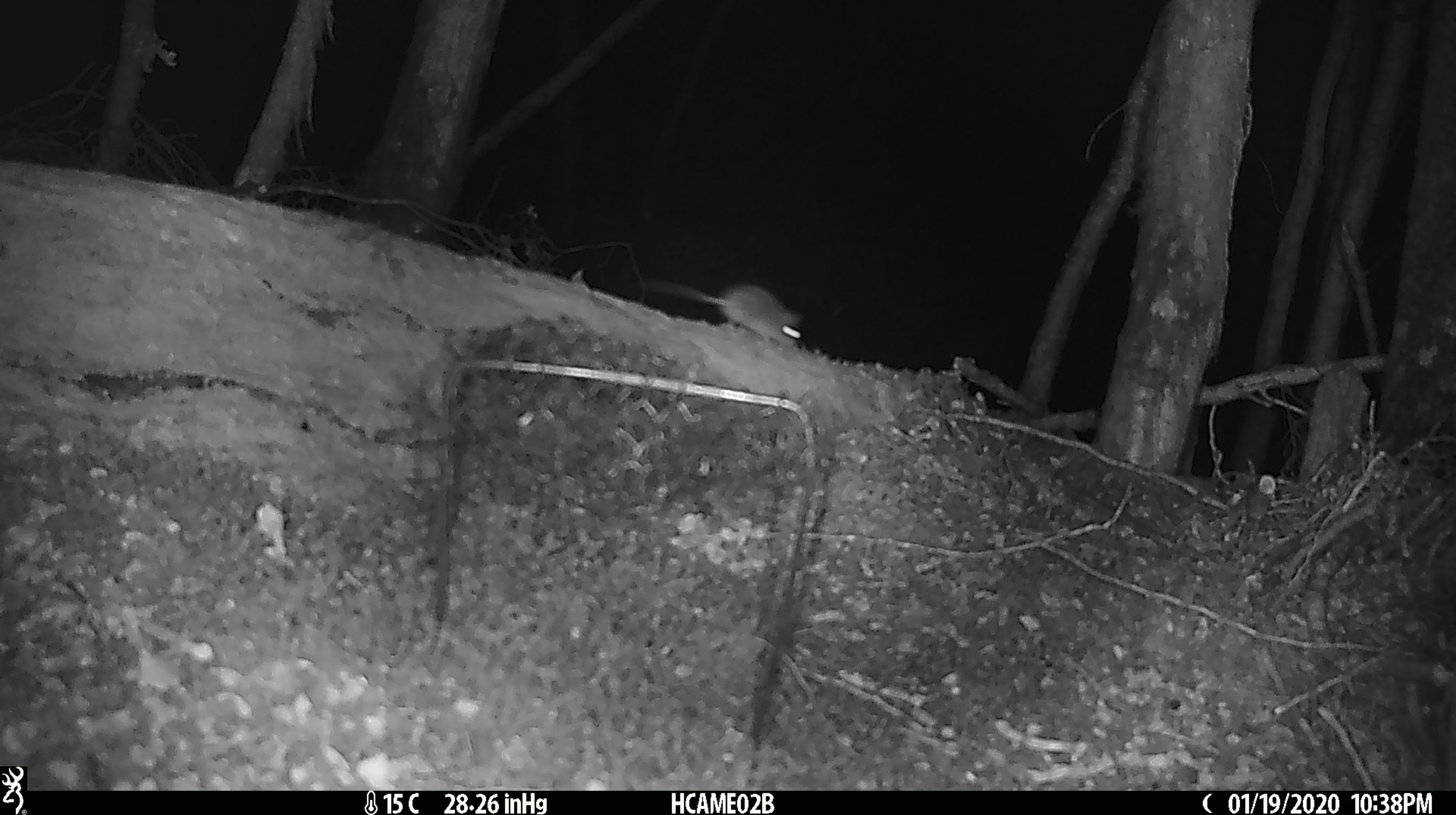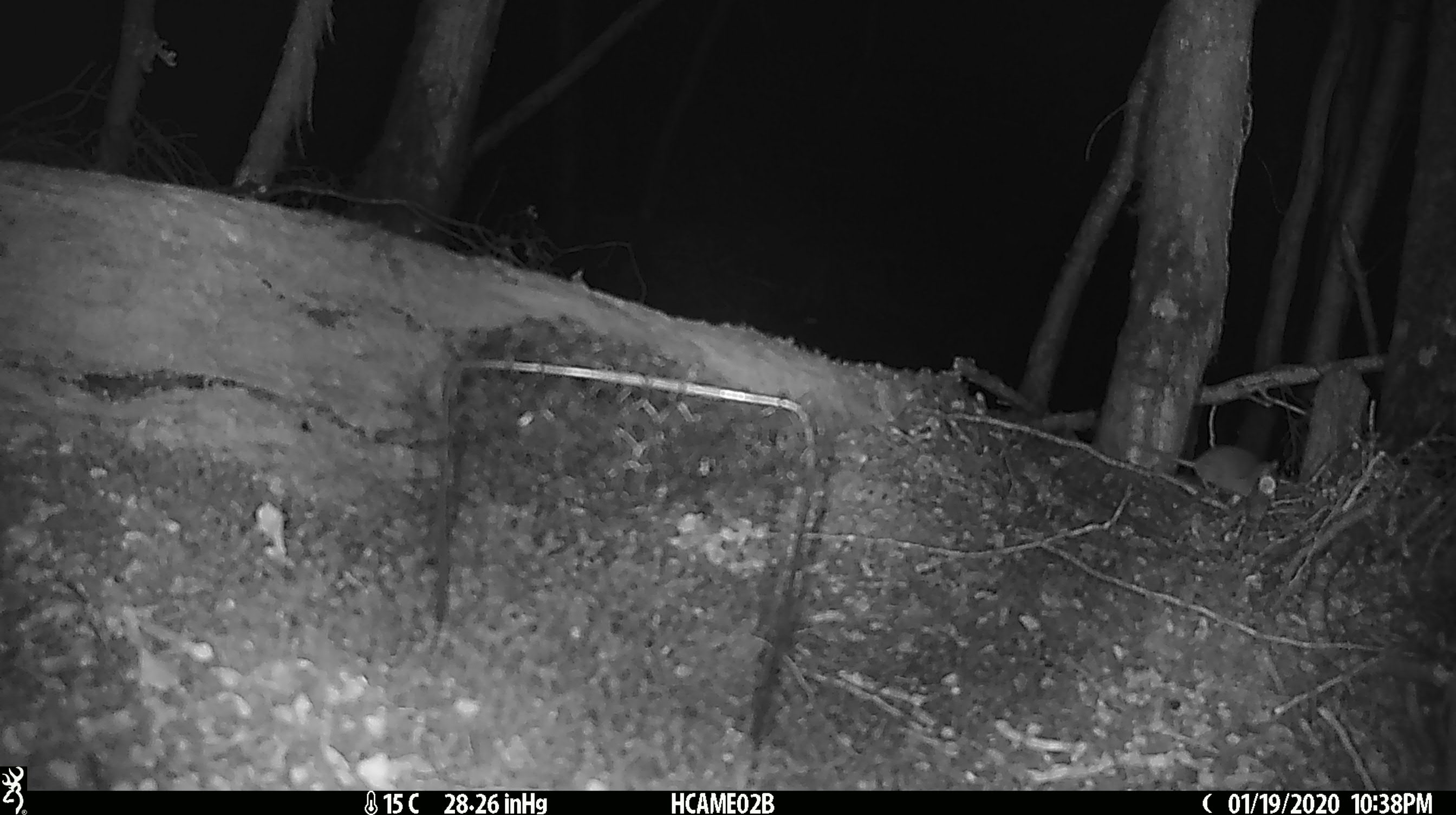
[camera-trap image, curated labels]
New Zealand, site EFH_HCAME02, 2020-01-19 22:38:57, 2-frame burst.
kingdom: Animalia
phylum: Chordata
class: Mammalia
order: Rodentia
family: Muridae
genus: Mus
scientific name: Mus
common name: mouse